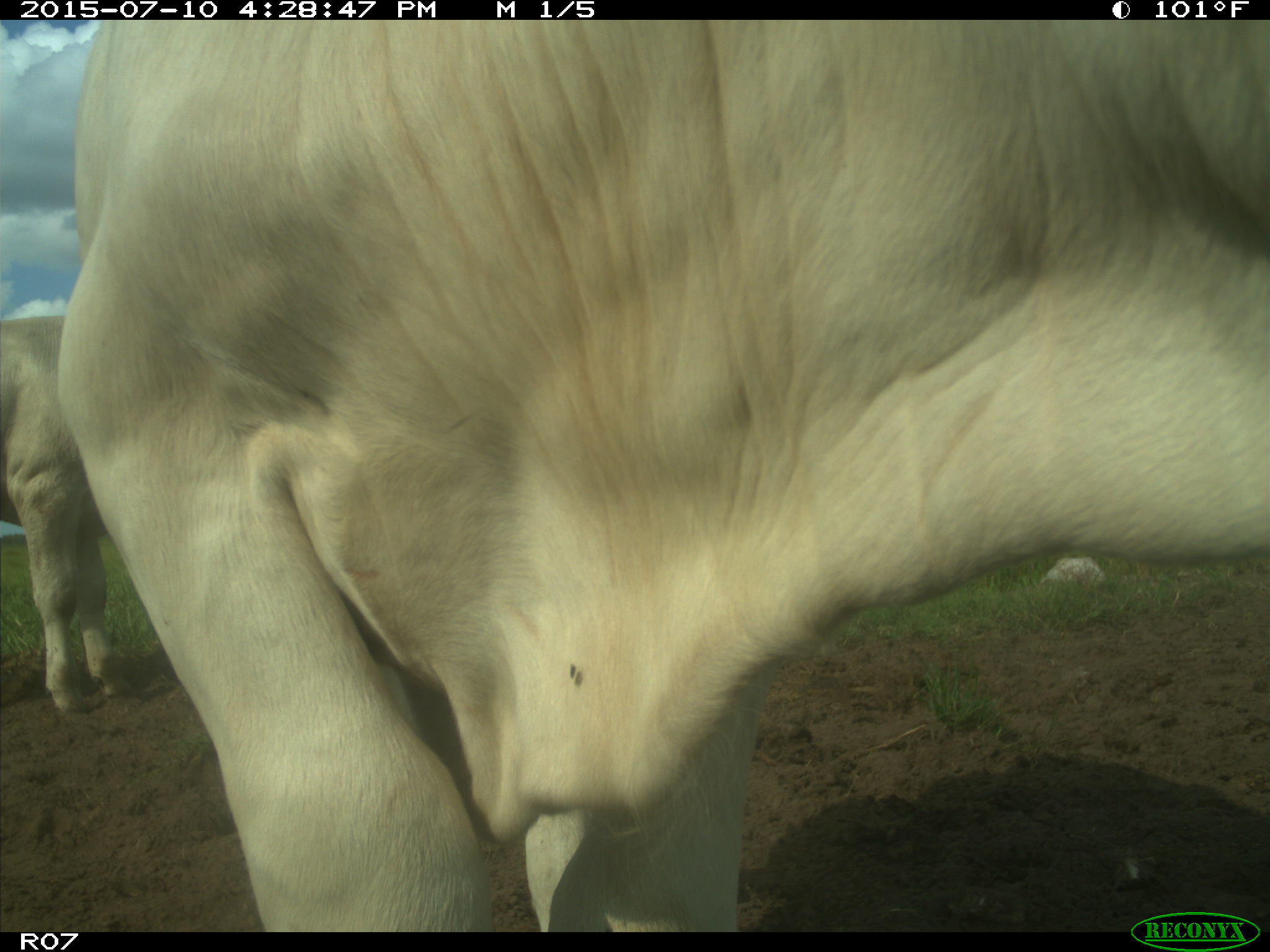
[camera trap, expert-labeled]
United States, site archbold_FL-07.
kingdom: Animalia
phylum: Chordata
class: Mammalia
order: Artiodactyla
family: Bovidae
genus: Bos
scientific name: Bos taurus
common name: domestic cow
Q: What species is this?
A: Bos taurus (domestic cow).